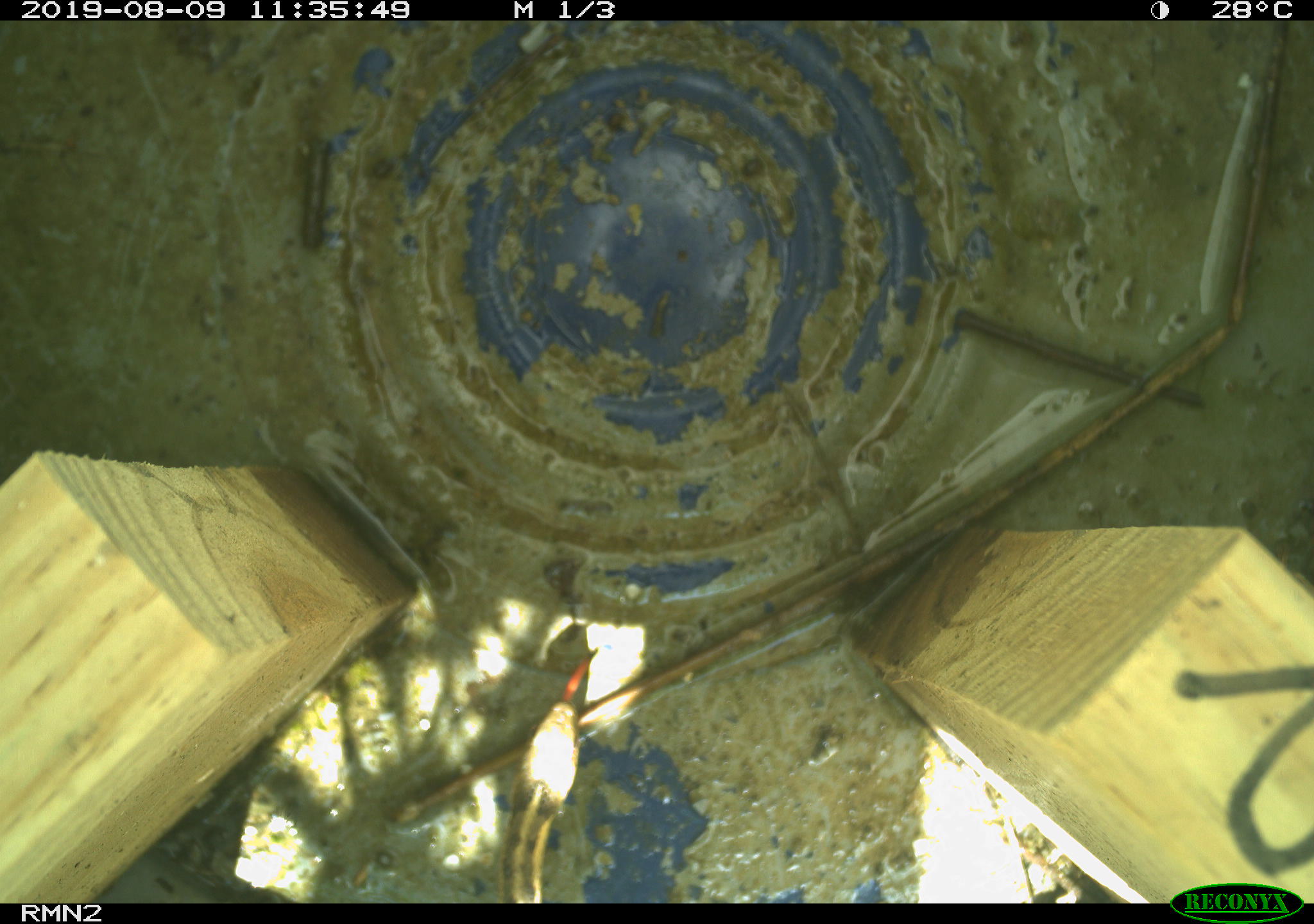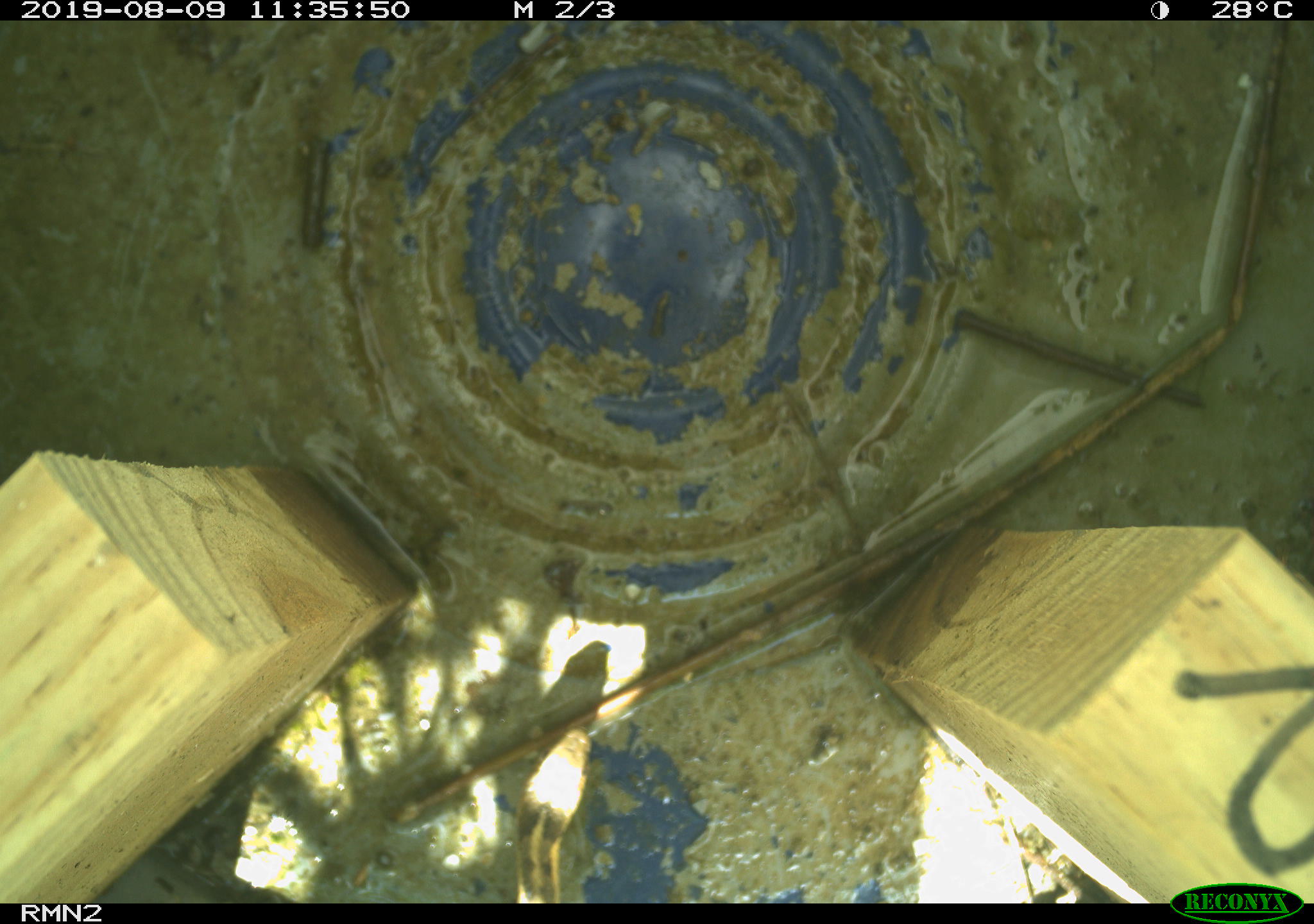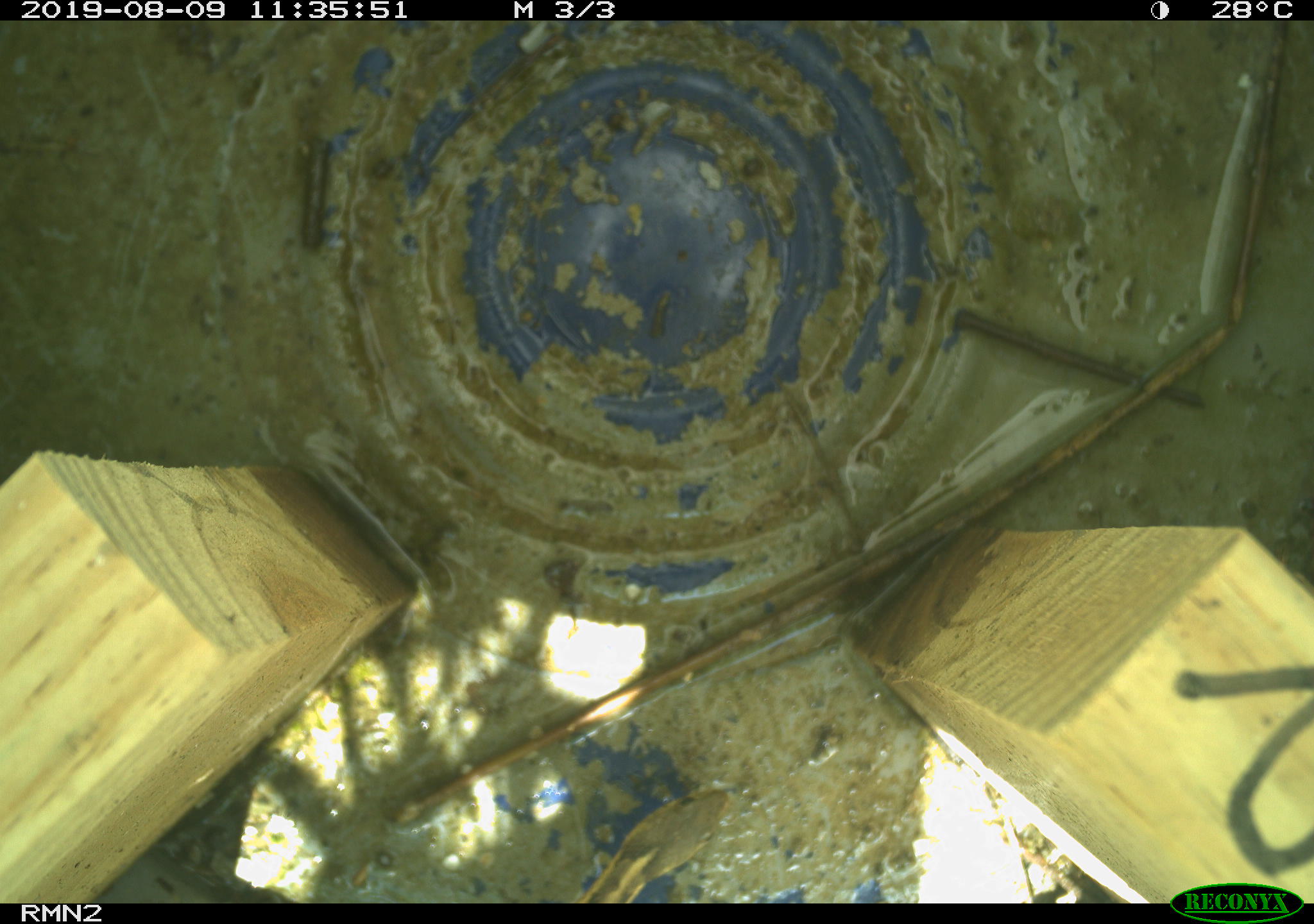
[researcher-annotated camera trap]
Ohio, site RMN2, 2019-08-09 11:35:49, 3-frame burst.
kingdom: Animalia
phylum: Chordata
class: Reptilia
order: Squamata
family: Colubridae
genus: Thamnophis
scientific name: Thamnophis sirtalis sirtalis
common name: eastern gartersnake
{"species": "eastern gartersnake (Thamnophis sirtalis sirtalis)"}